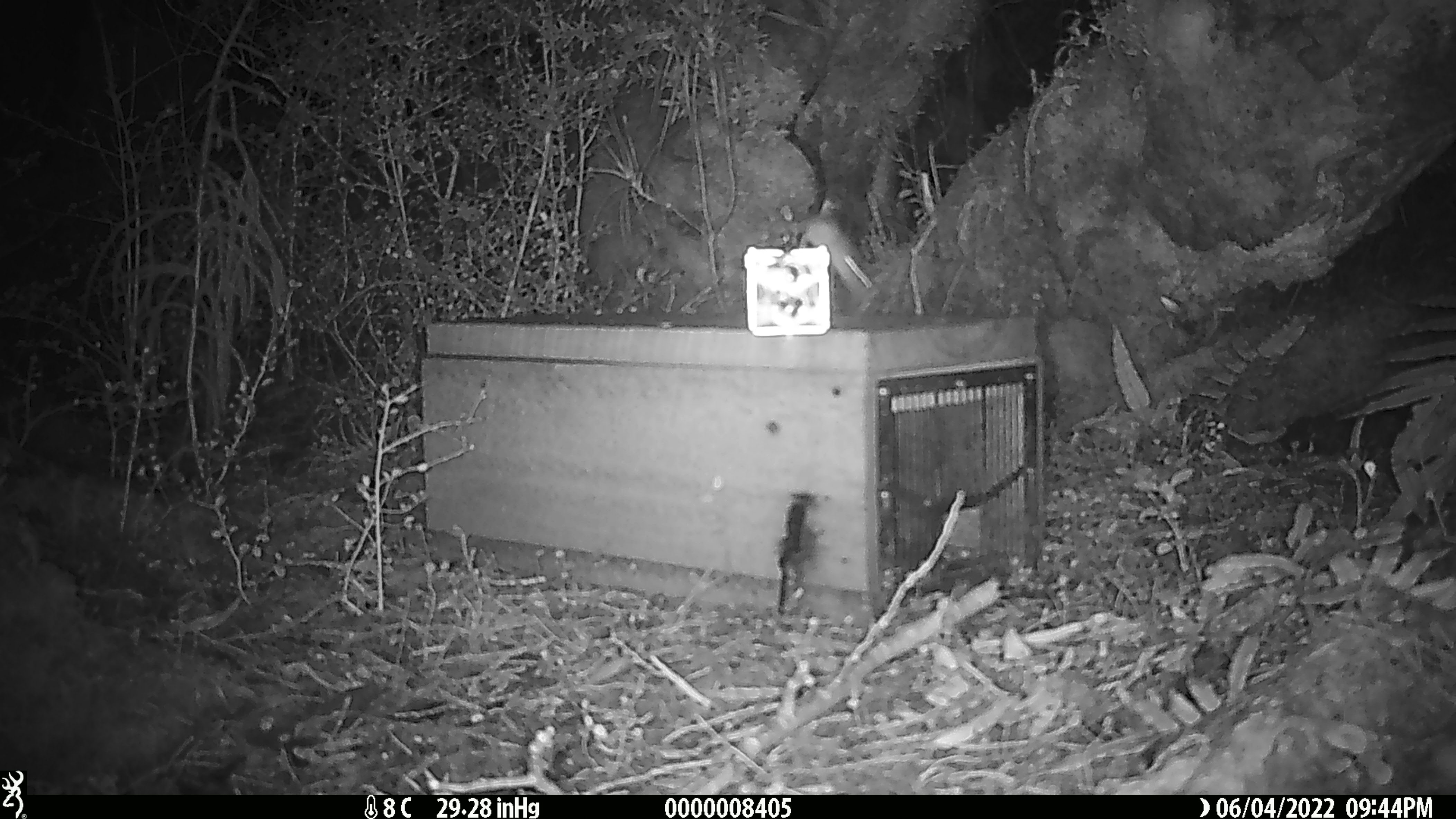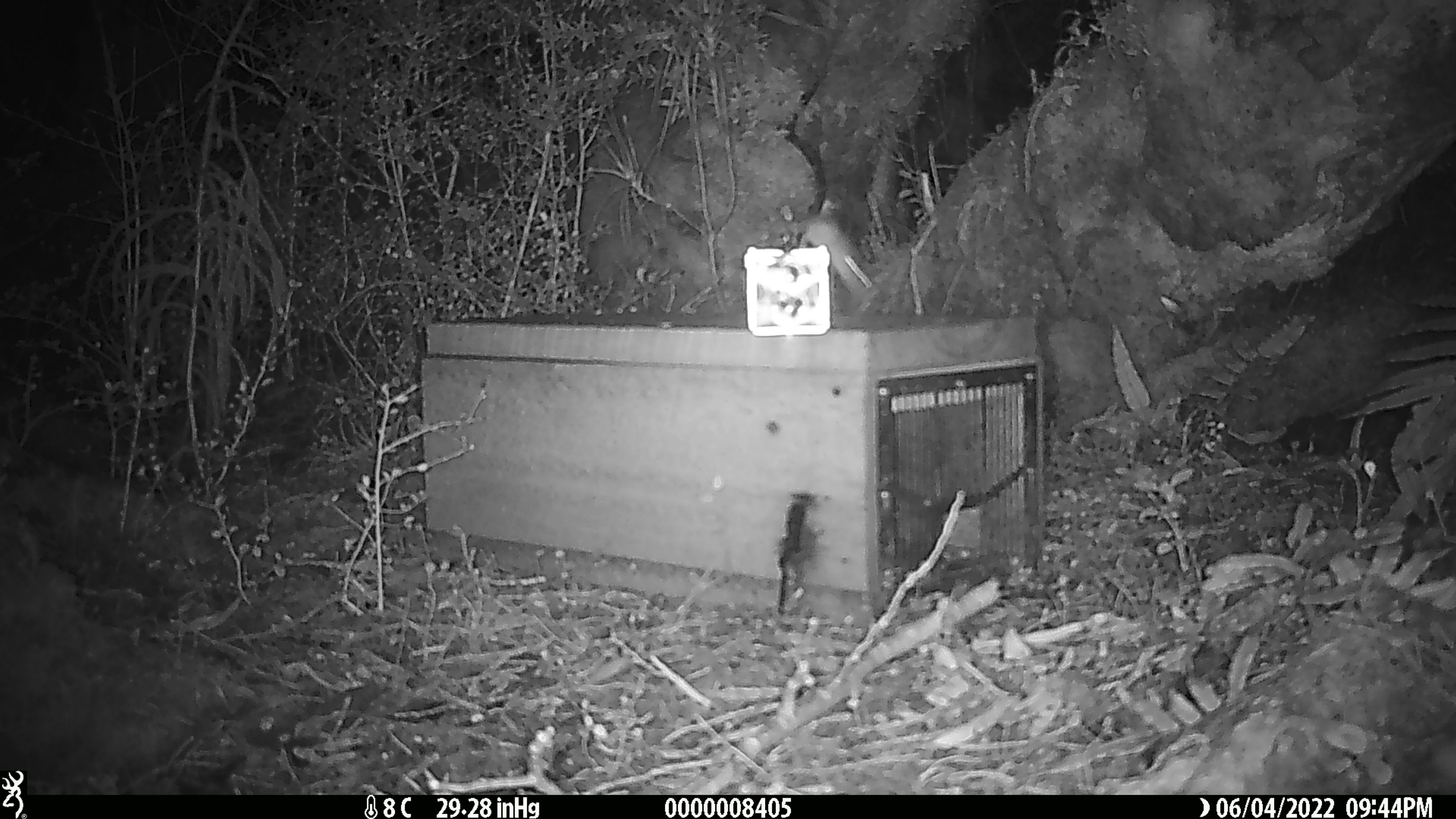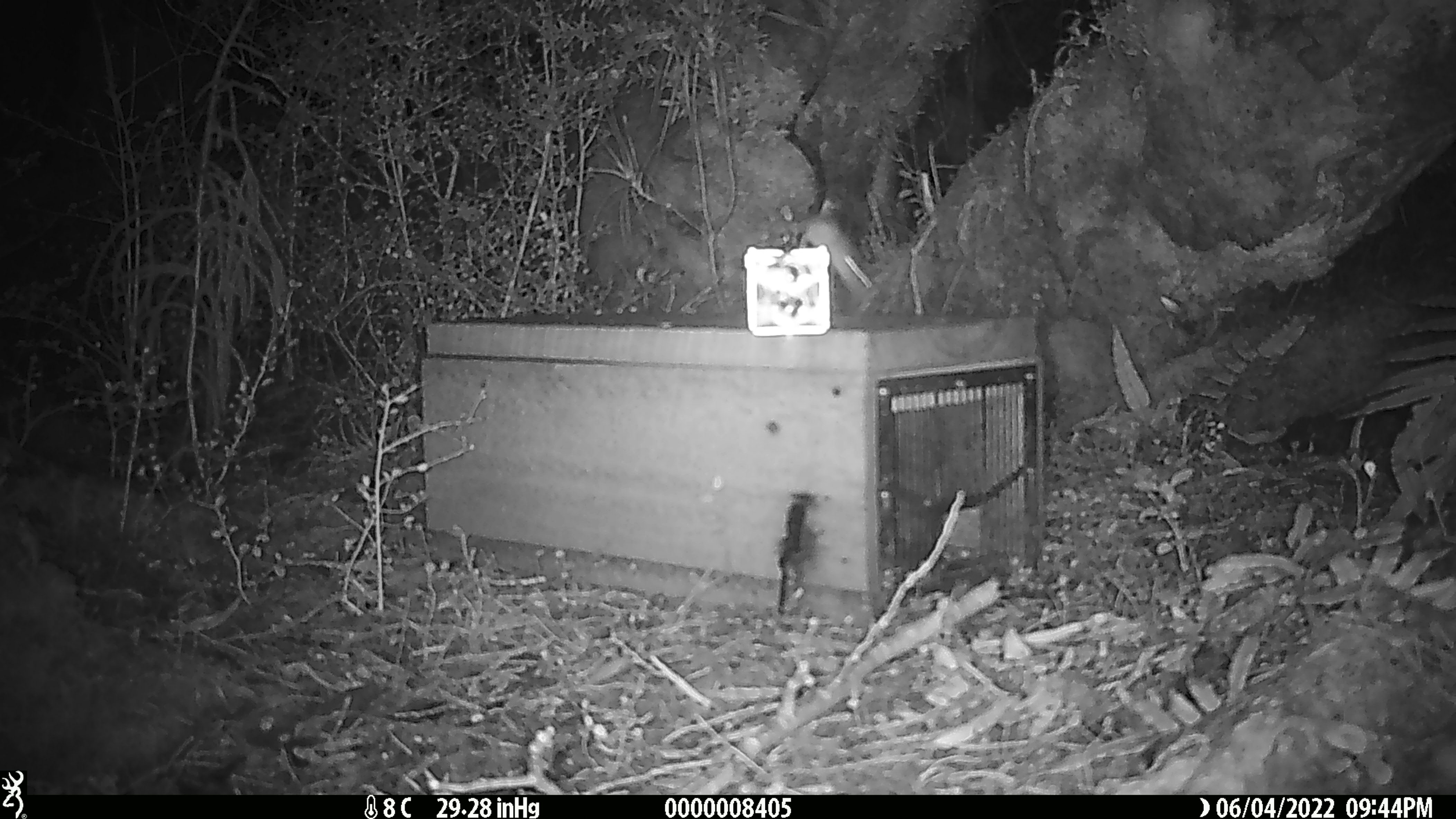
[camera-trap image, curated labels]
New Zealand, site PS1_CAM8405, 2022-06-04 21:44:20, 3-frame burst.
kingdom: Animalia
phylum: Chordata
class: Mammalia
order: Rodentia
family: Muridae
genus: Mus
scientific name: Mus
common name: mouse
Mouse (Mus).